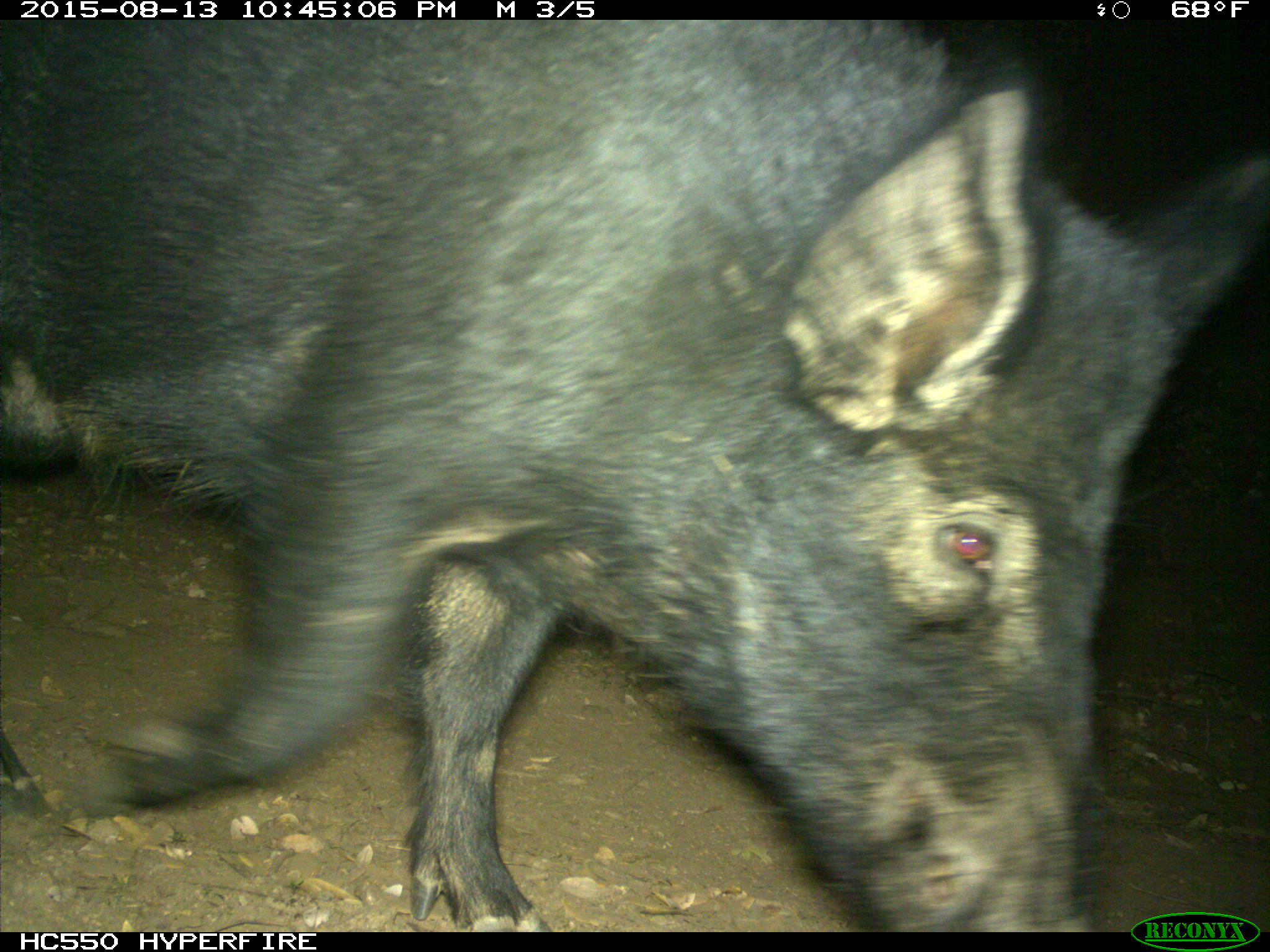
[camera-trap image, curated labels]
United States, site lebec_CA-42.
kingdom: Animalia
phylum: Chordata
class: Mammalia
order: Artiodactyla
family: Suidae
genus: Sus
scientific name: Sus scrofa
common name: wild boar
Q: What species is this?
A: Sus scrofa (wild boar).